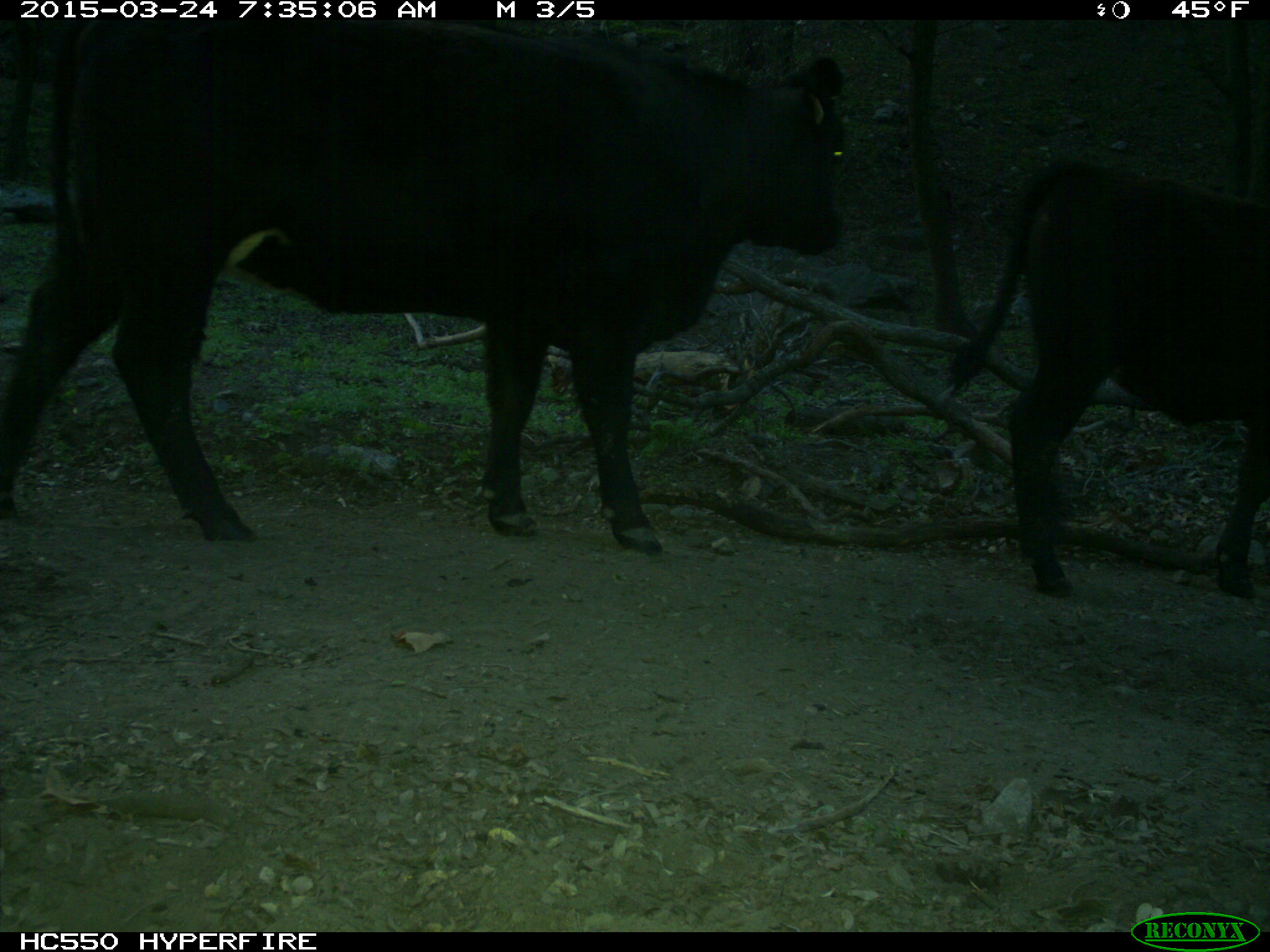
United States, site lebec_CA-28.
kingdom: Animalia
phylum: Chordata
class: Mammalia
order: Artiodactyla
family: Bovidae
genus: Bos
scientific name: Bos taurus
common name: domestic cow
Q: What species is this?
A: Bos taurus (domestic cow).